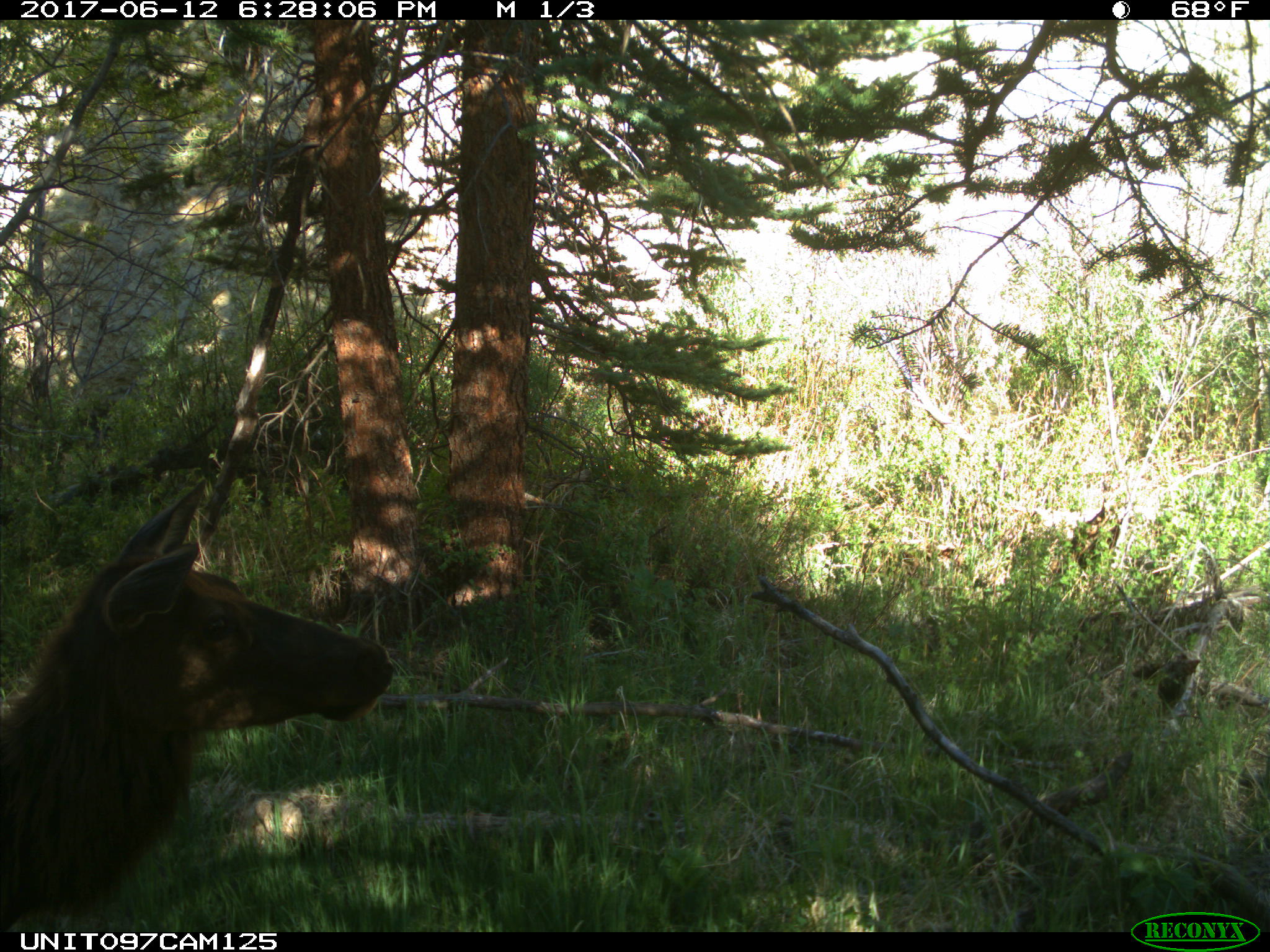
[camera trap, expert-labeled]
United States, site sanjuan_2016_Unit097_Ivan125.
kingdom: Animalia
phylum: Chordata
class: Mammalia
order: Artiodactyla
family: Cervidae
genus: Cervus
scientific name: Cervus elaphus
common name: red deer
Cervus elaphus (red deer).